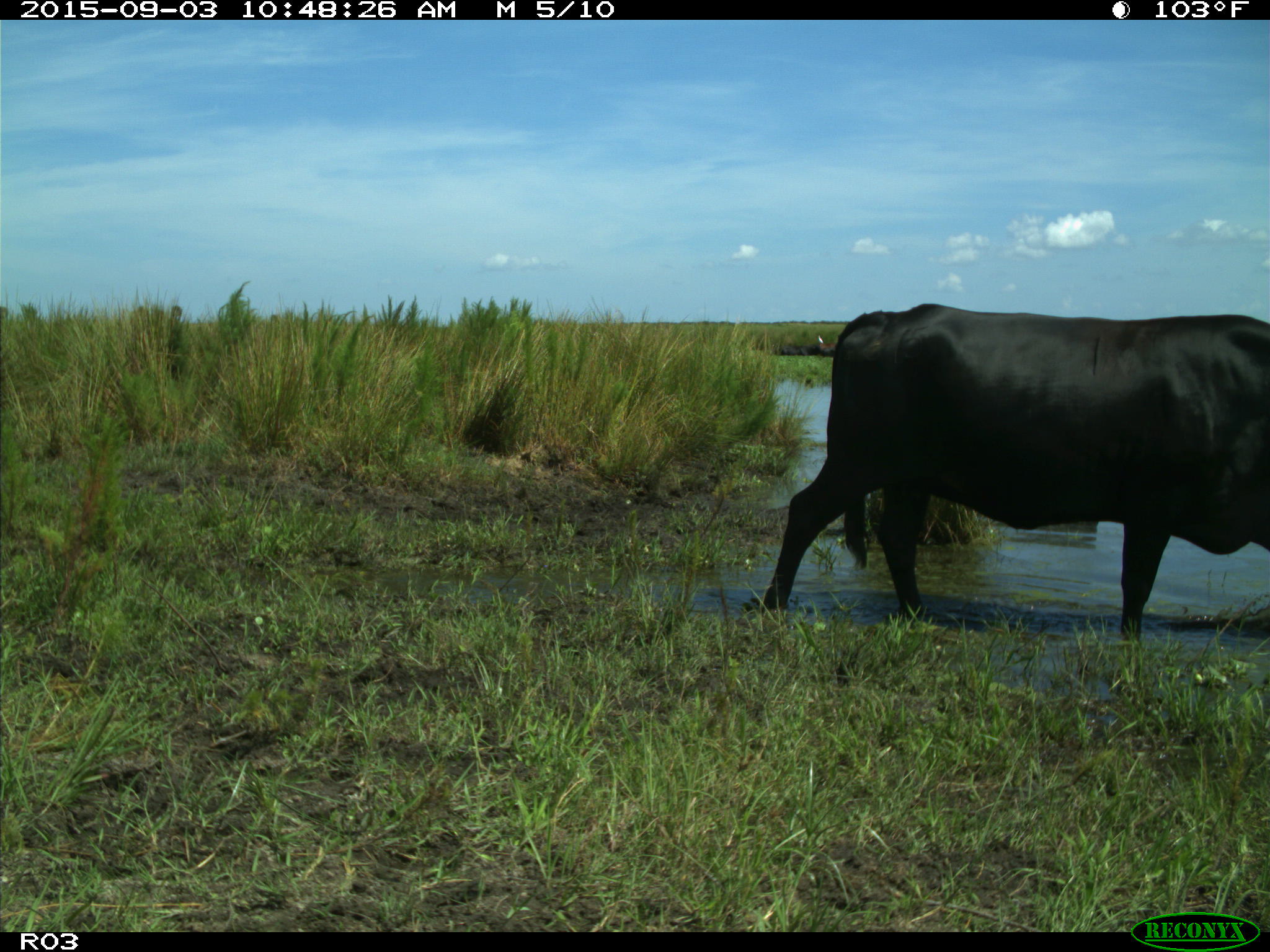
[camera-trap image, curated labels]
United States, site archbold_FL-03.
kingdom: Animalia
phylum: Chordata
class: Mammalia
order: Artiodactyla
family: Bovidae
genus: Bos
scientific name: Bos taurus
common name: domestic cow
Bos taurus (domestic cow).